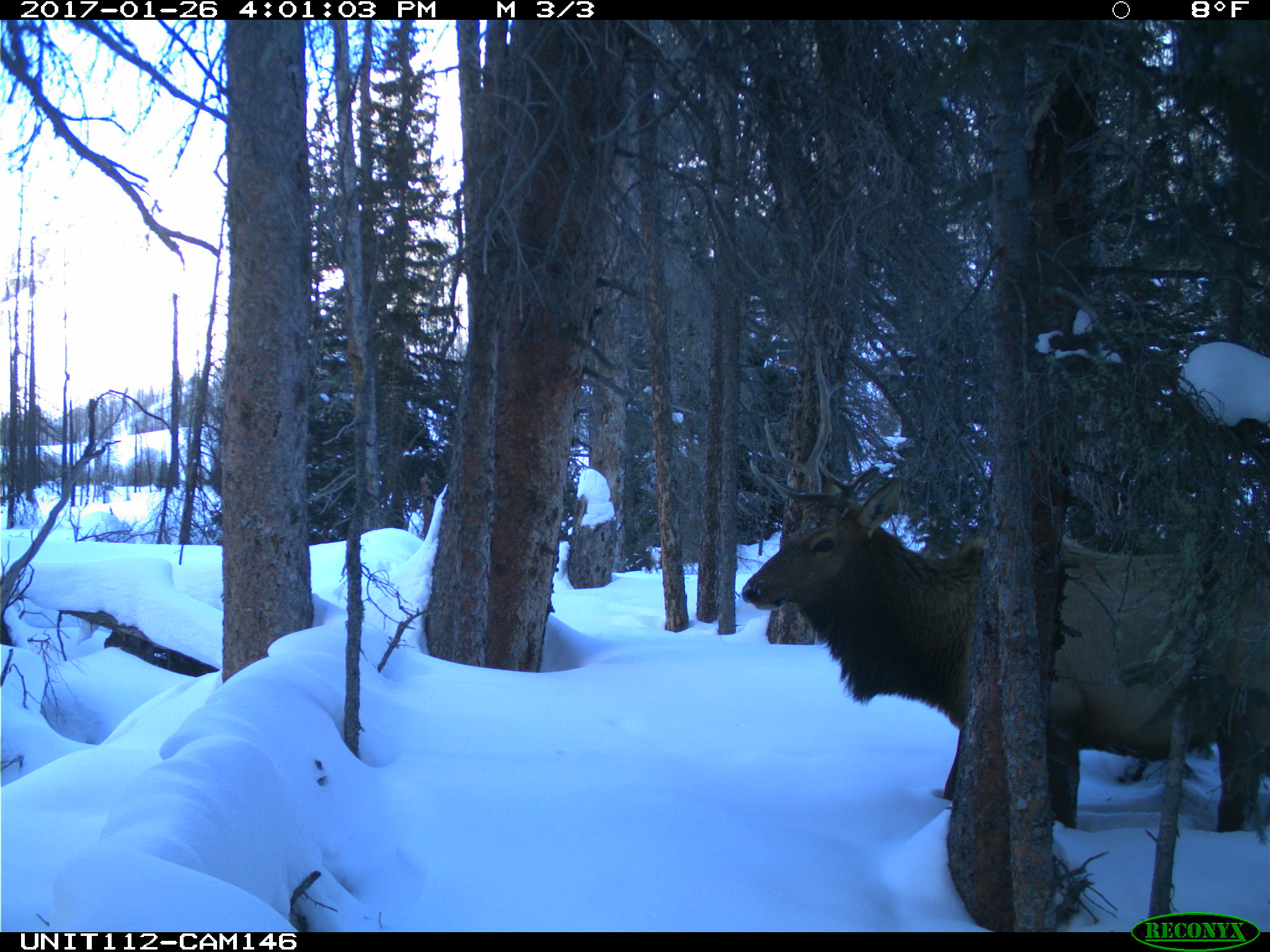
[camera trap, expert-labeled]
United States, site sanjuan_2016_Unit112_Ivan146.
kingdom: Animalia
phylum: Chordata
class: Mammalia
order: Artiodactyla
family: Cervidae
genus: Cervus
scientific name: Cervus elaphus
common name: red deer